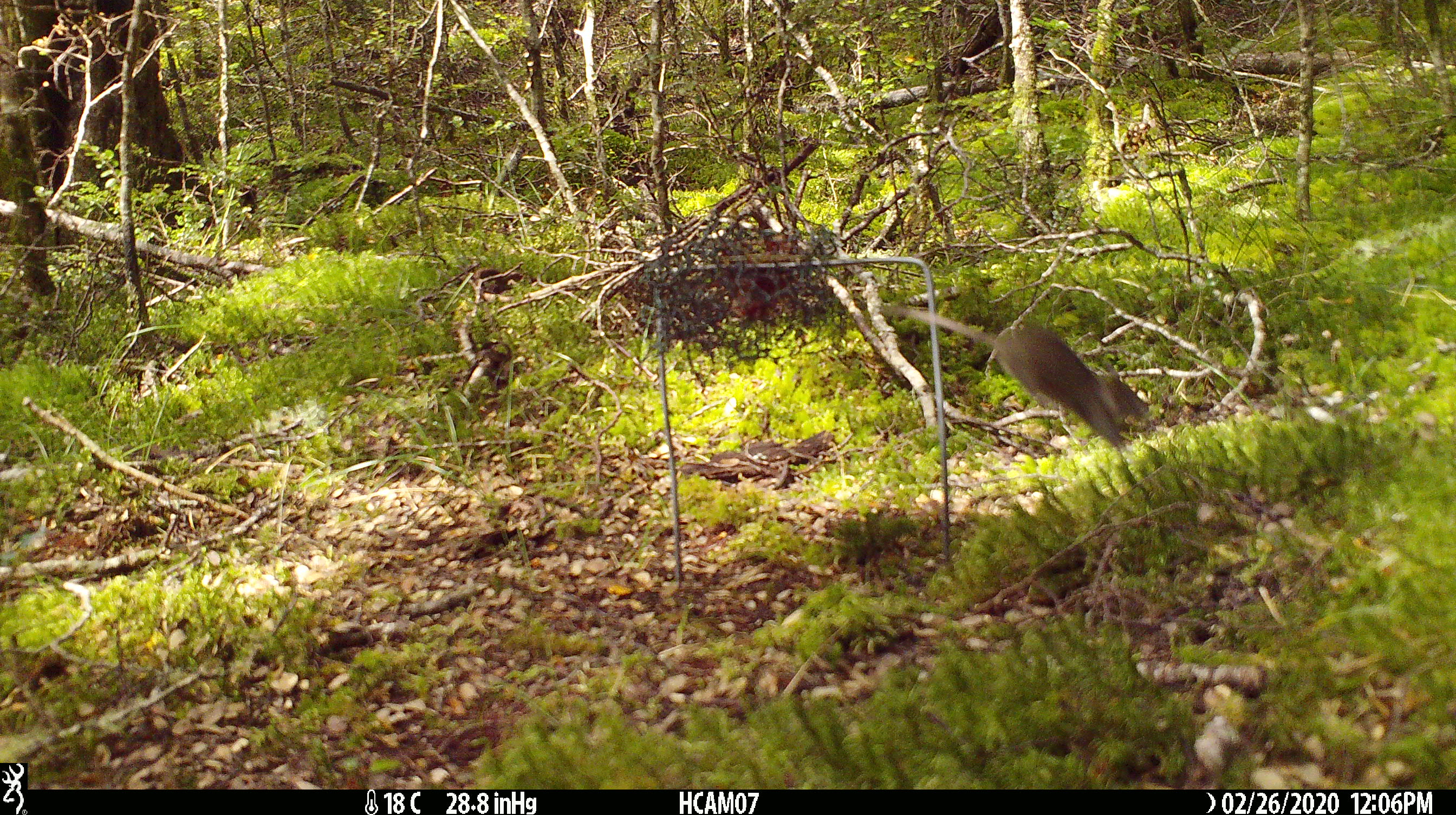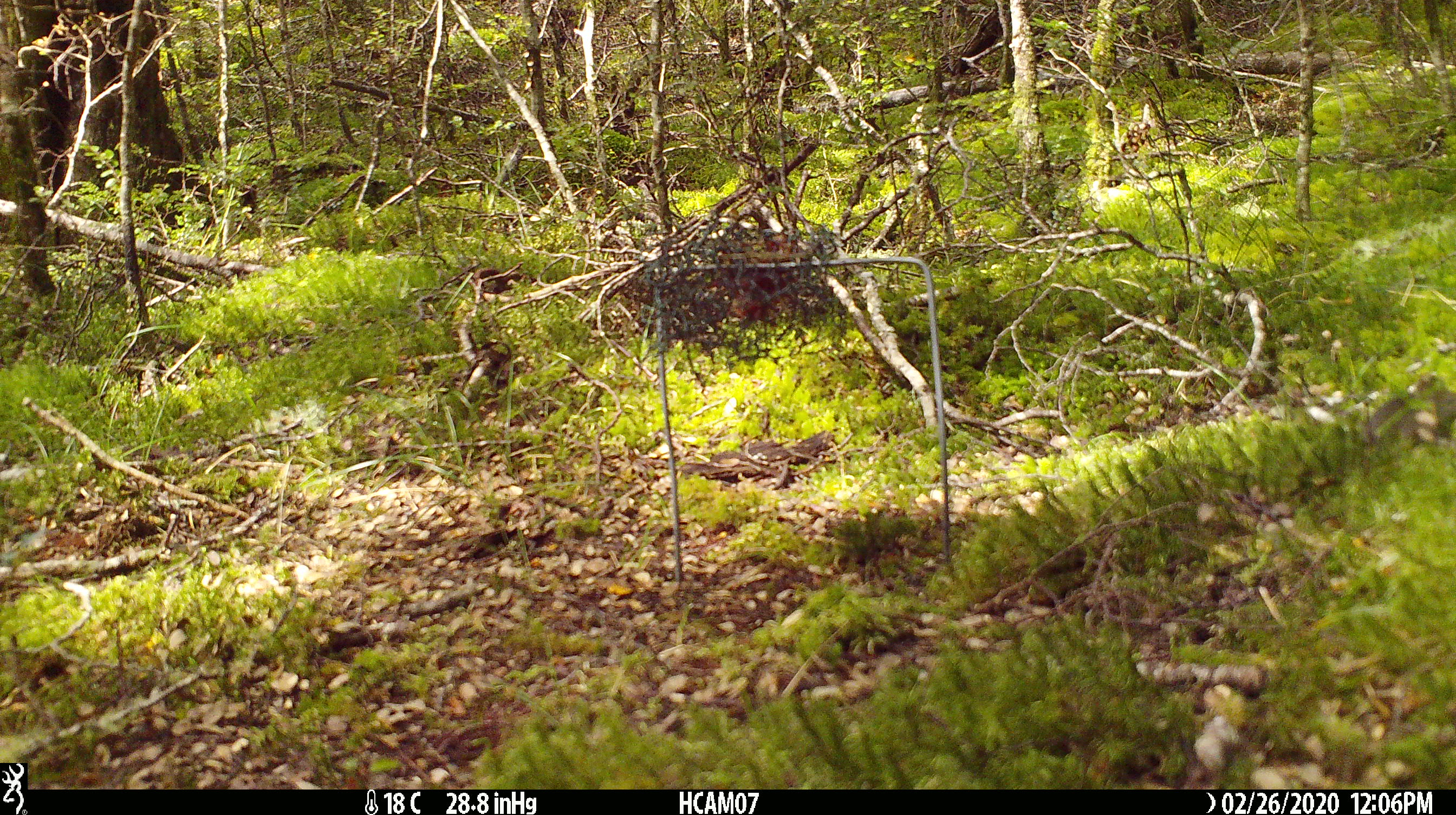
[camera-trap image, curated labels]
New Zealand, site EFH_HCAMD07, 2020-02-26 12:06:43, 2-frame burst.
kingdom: Animalia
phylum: Chordata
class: Mammalia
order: Rodentia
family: Muridae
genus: Mus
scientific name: Mus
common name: mouse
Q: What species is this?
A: Mouse (Mus).